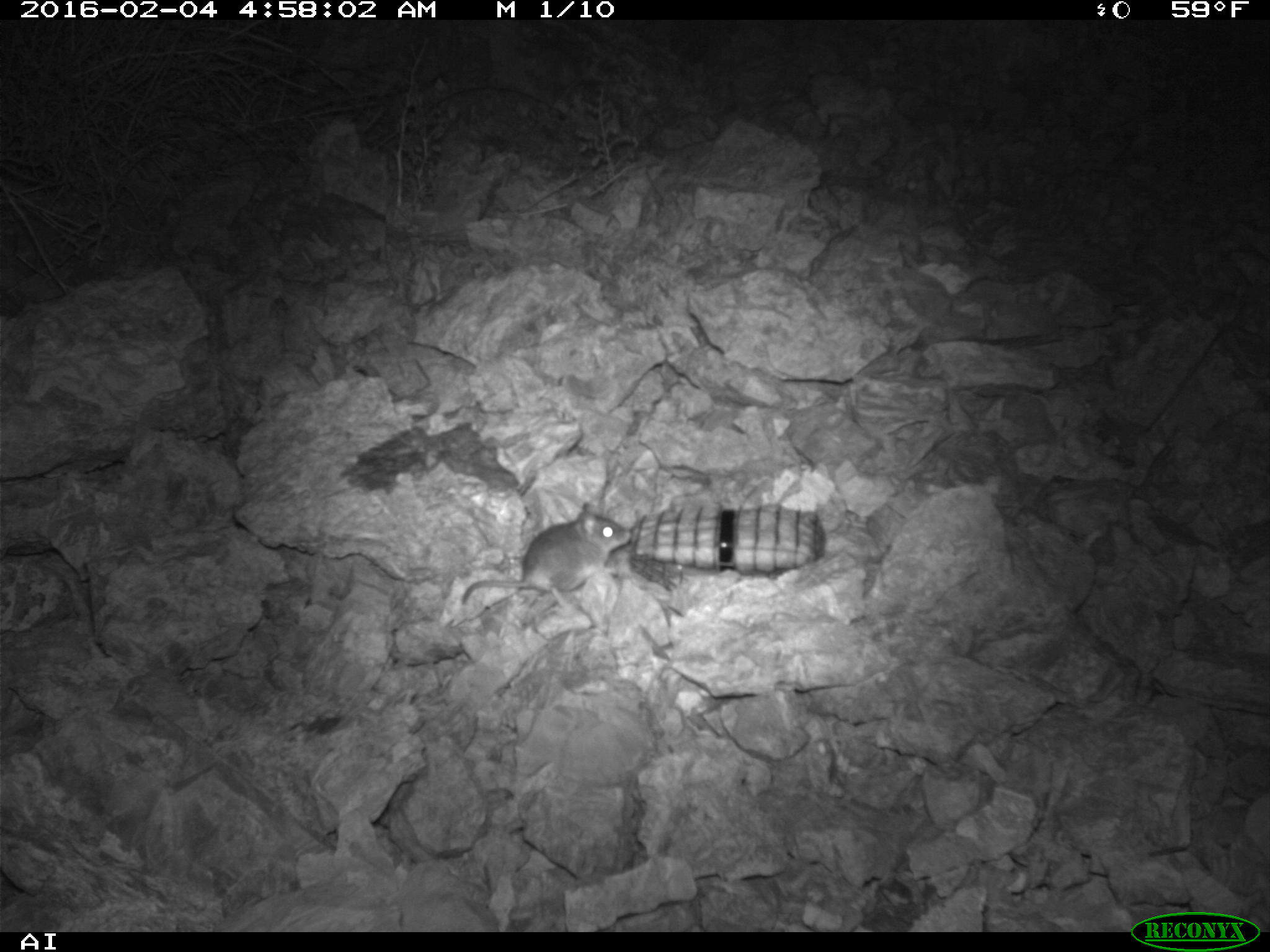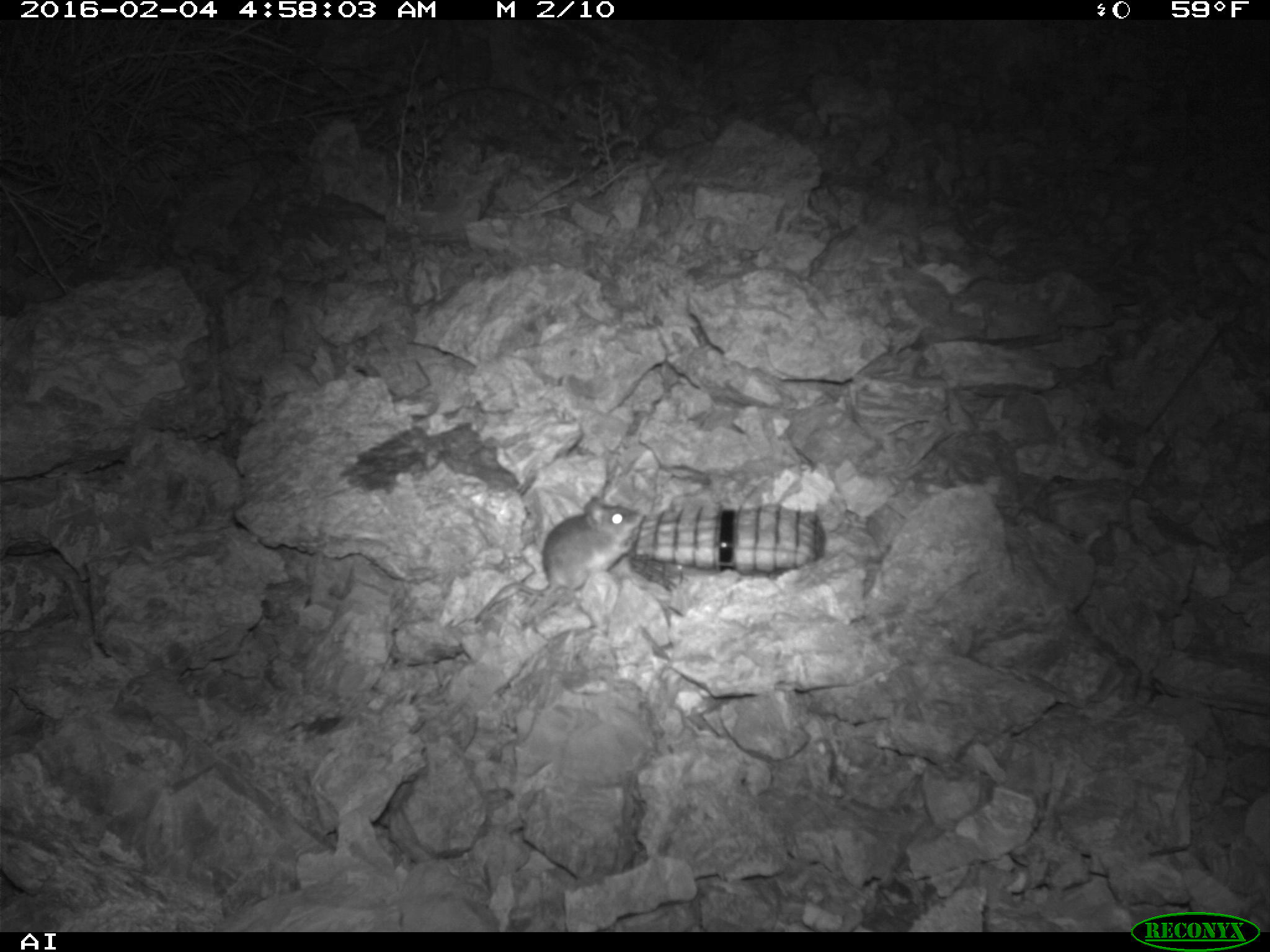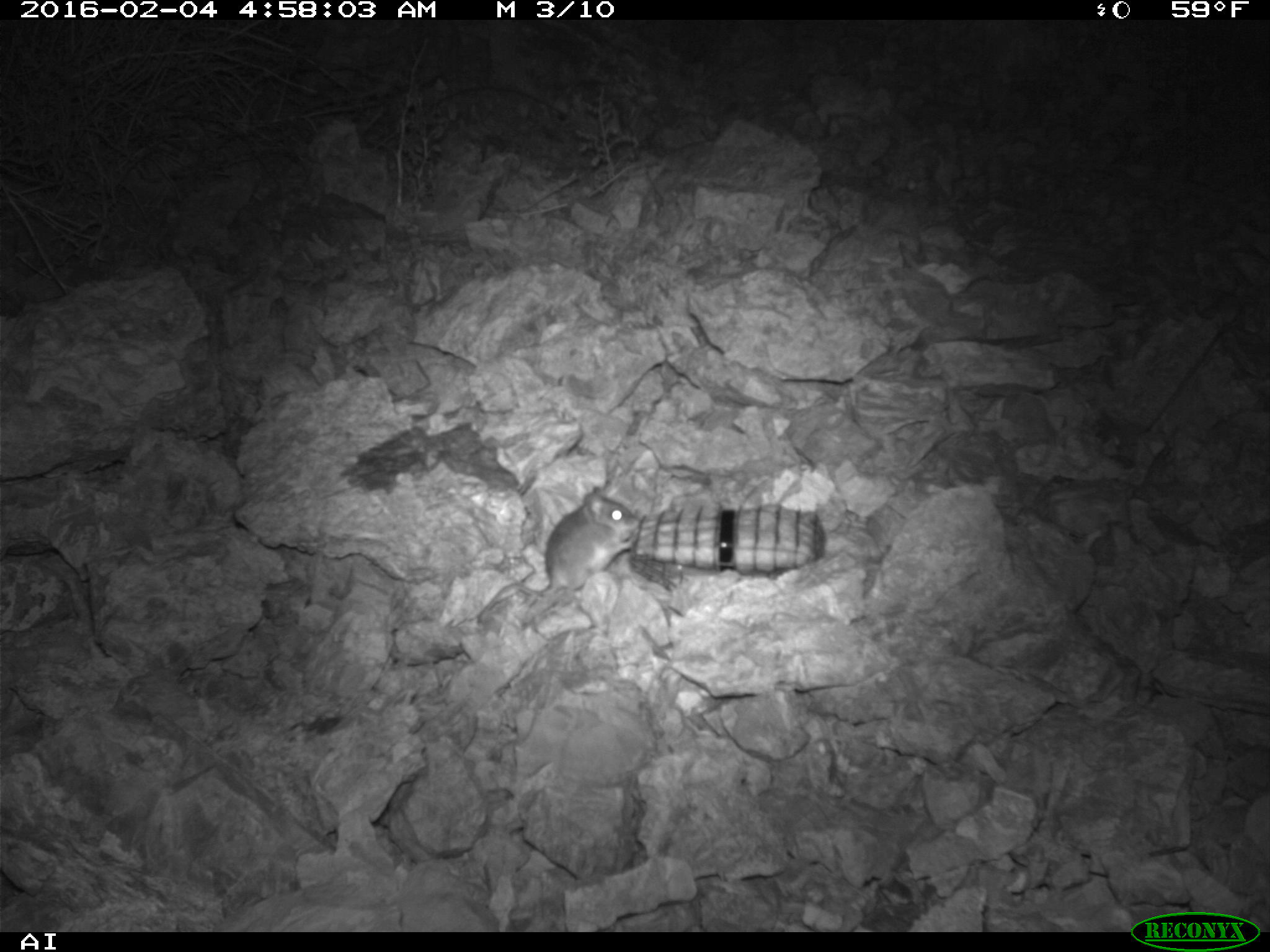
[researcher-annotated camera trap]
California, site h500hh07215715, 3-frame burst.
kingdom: Animalia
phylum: Chordata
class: Mammalia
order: Rodentia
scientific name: Rodentia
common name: rodent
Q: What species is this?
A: Rodent (Rodentia).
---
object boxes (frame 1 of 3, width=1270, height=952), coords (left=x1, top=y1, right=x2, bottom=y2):
rodent: (left=460, top=501, right=634, bottom=609)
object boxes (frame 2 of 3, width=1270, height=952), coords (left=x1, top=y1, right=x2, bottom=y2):
rodent: (left=475, top=495, right=642, bottom=624)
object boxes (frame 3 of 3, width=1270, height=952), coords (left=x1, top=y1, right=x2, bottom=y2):
rodent: (left=474, top=479, right=641, bottom=624)